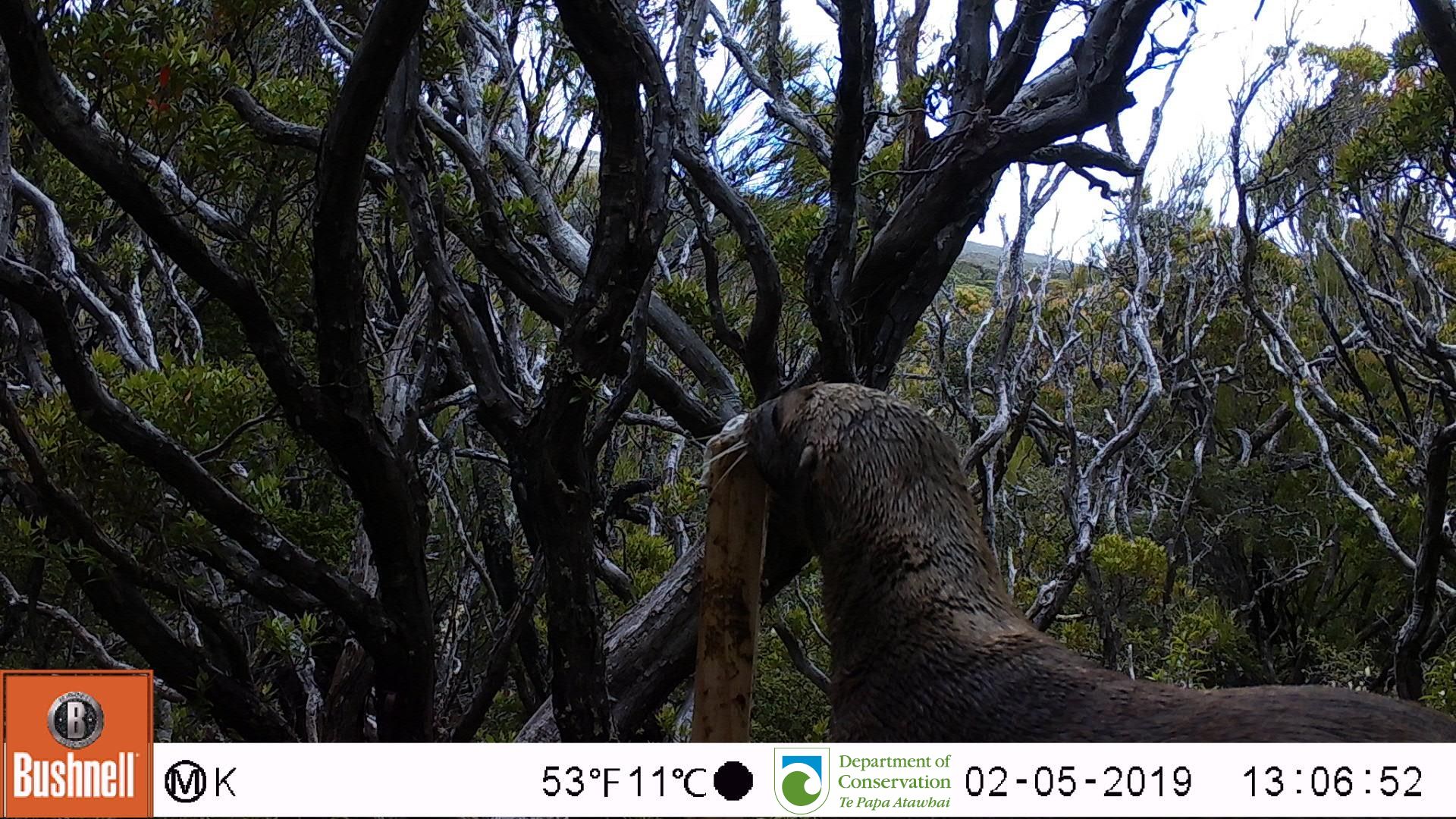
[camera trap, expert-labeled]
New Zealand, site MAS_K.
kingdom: Animalia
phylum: Chordata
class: Mammalia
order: Carnivora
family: Otariidae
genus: Phocarctos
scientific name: Phocarctos hookeri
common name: new zealand sea lion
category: sealion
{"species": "sealion (new zealand sea lion) (Phocarctos hookeri)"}